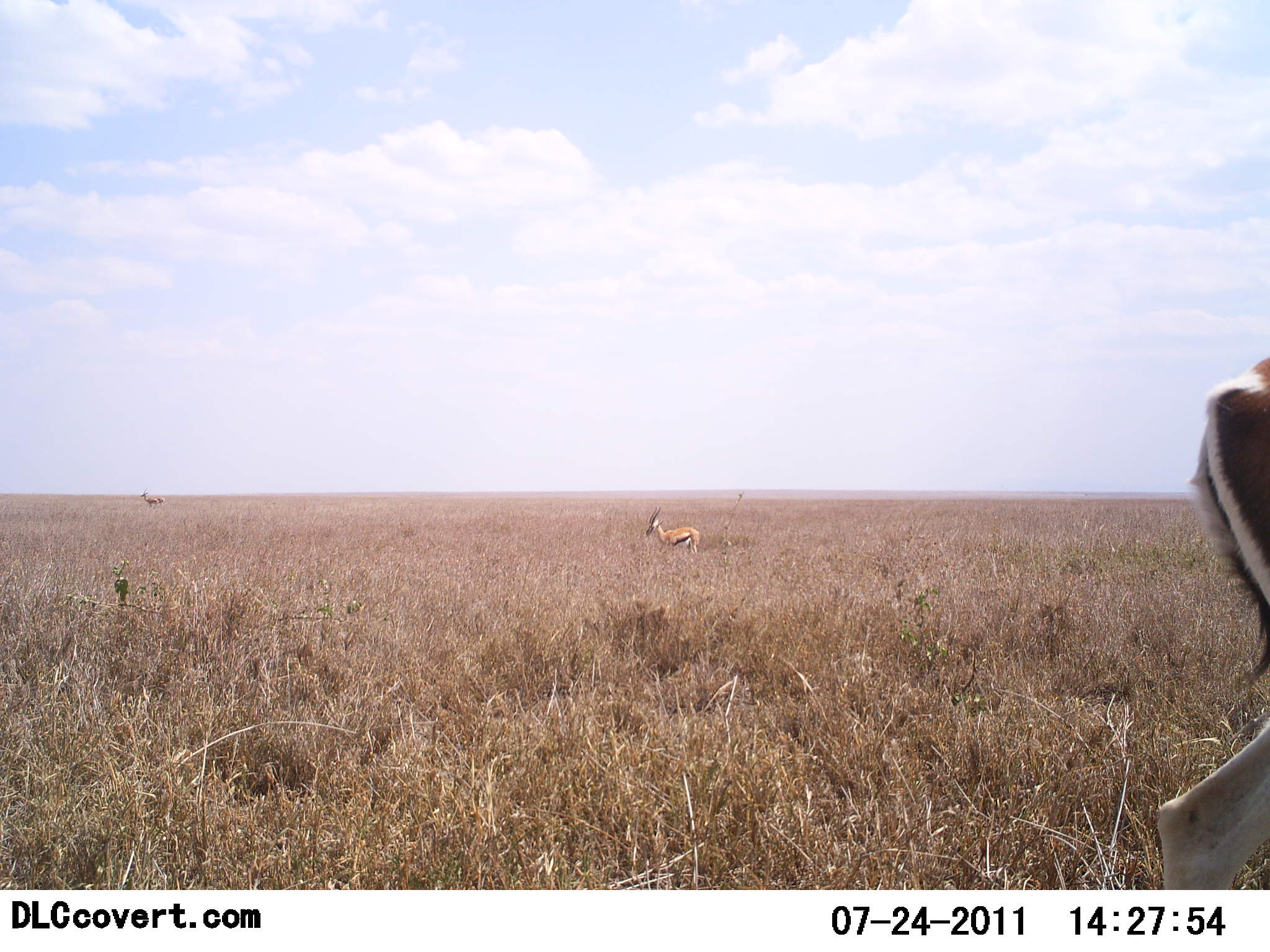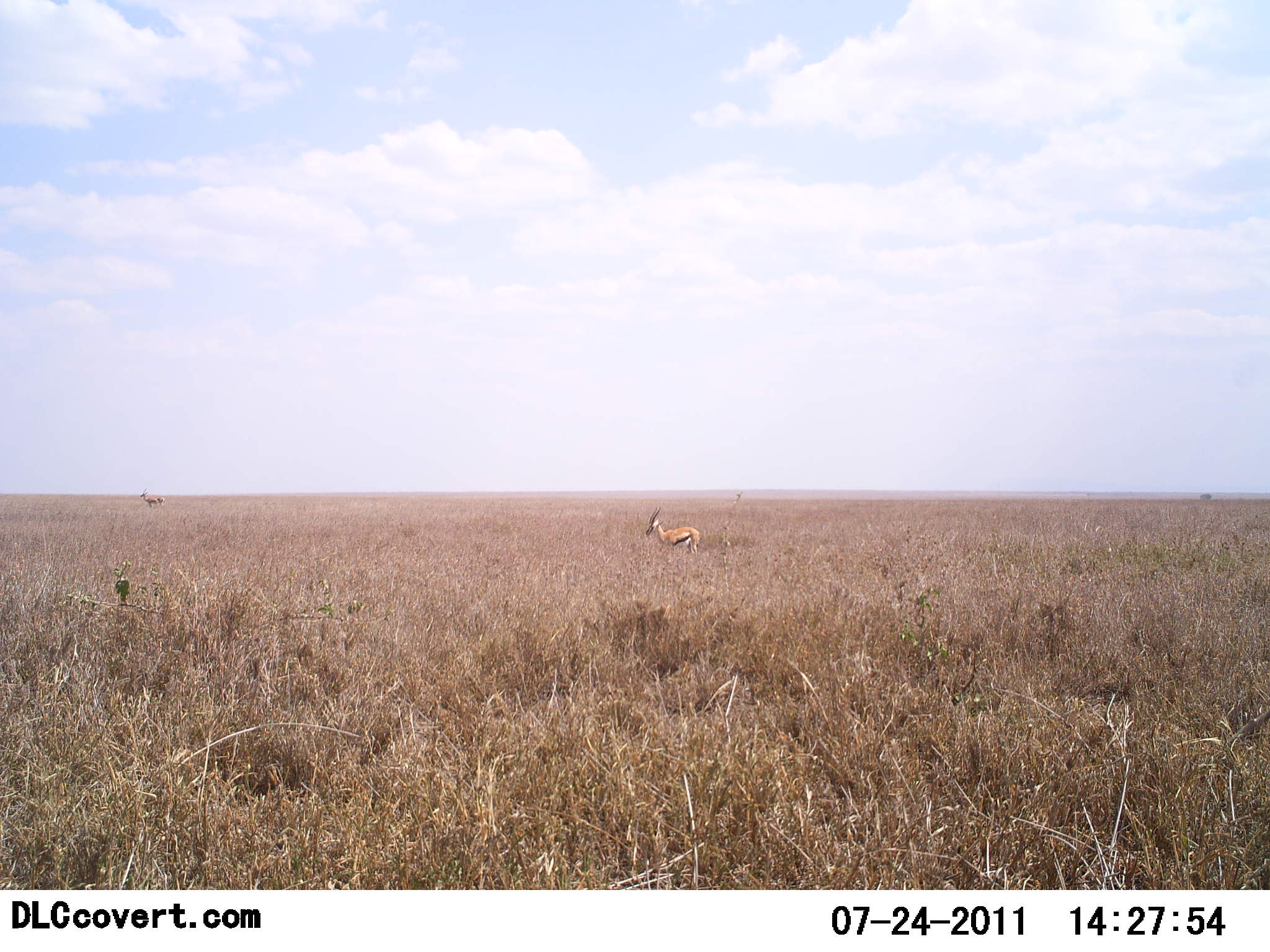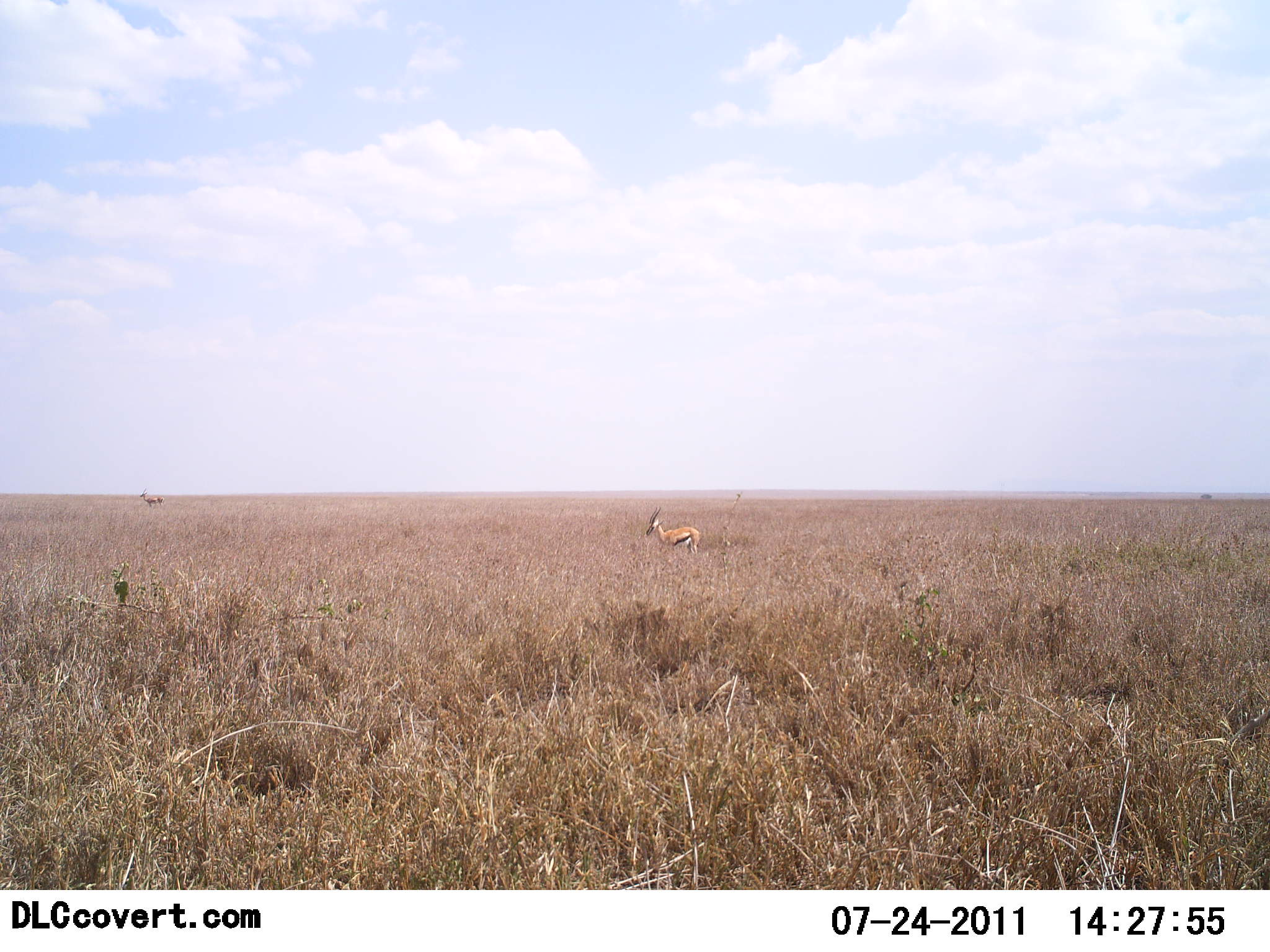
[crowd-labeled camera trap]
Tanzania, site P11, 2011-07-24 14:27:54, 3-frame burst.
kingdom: Animalia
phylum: Chordata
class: Mammalia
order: Artiodactyla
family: Bovidae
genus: Eudorcas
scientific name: Eudorcas thomsonii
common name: thomson's gazelle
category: gazellethomsons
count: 3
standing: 93%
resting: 0%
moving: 67%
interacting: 0%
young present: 0%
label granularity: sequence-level